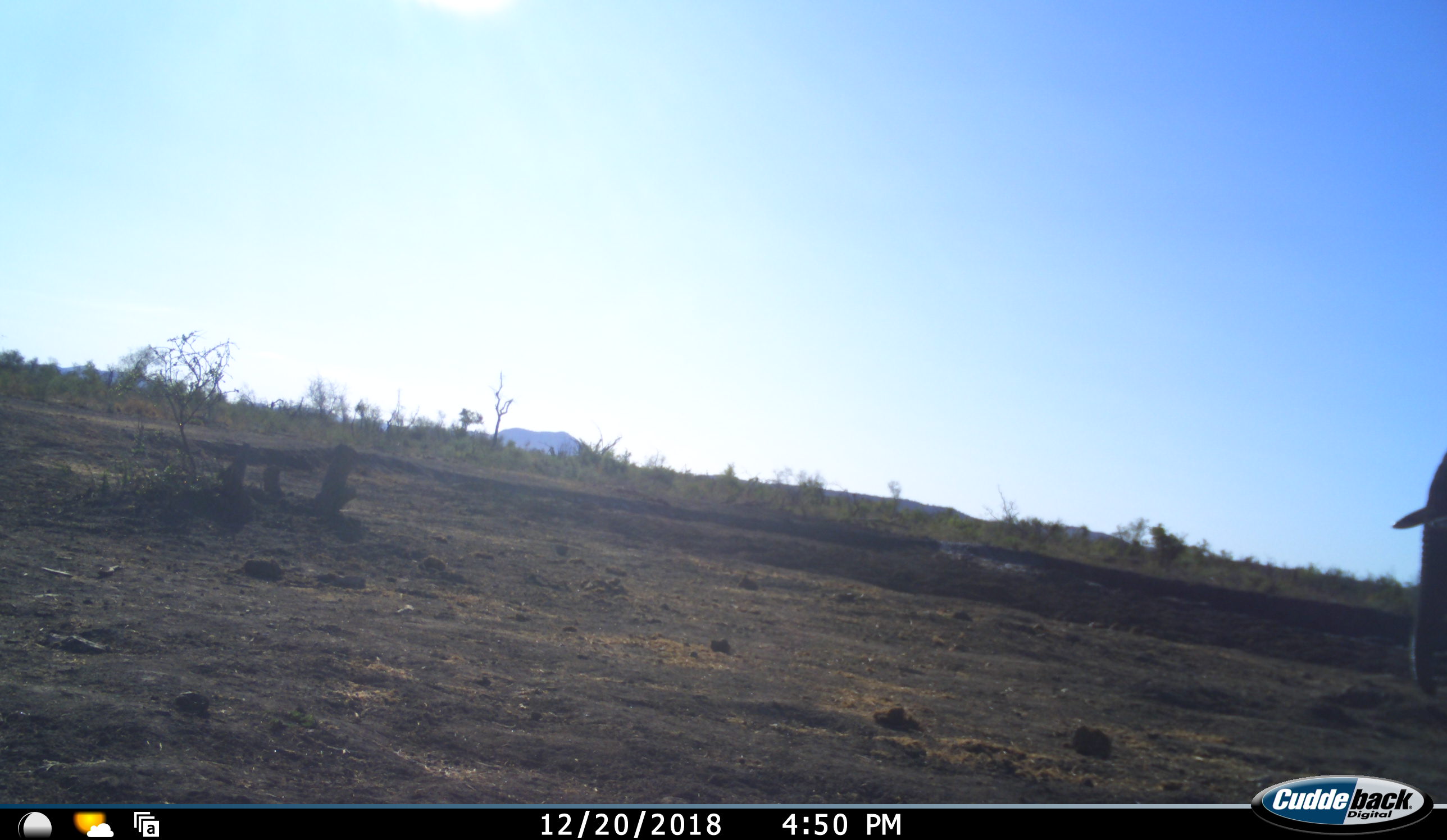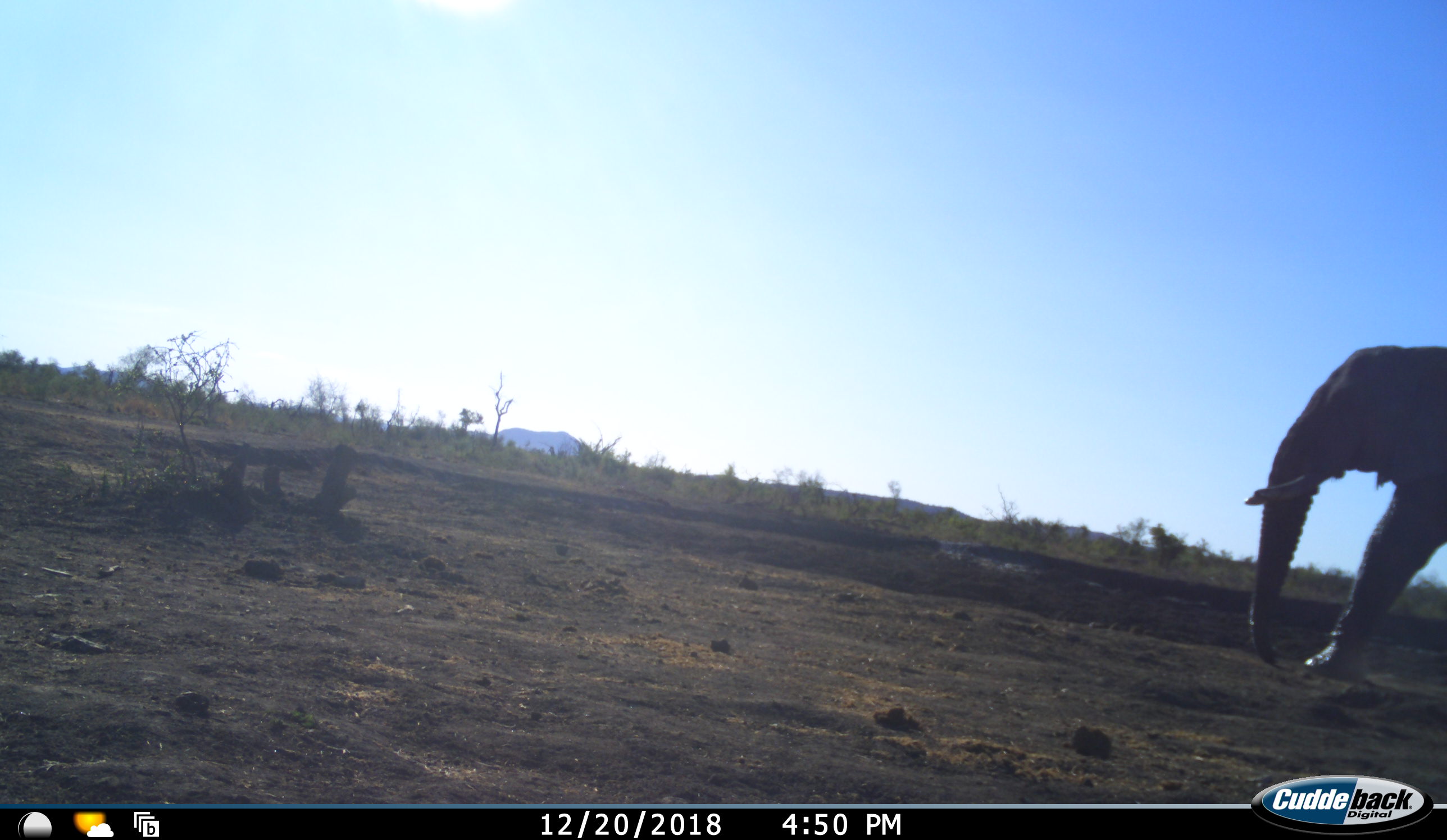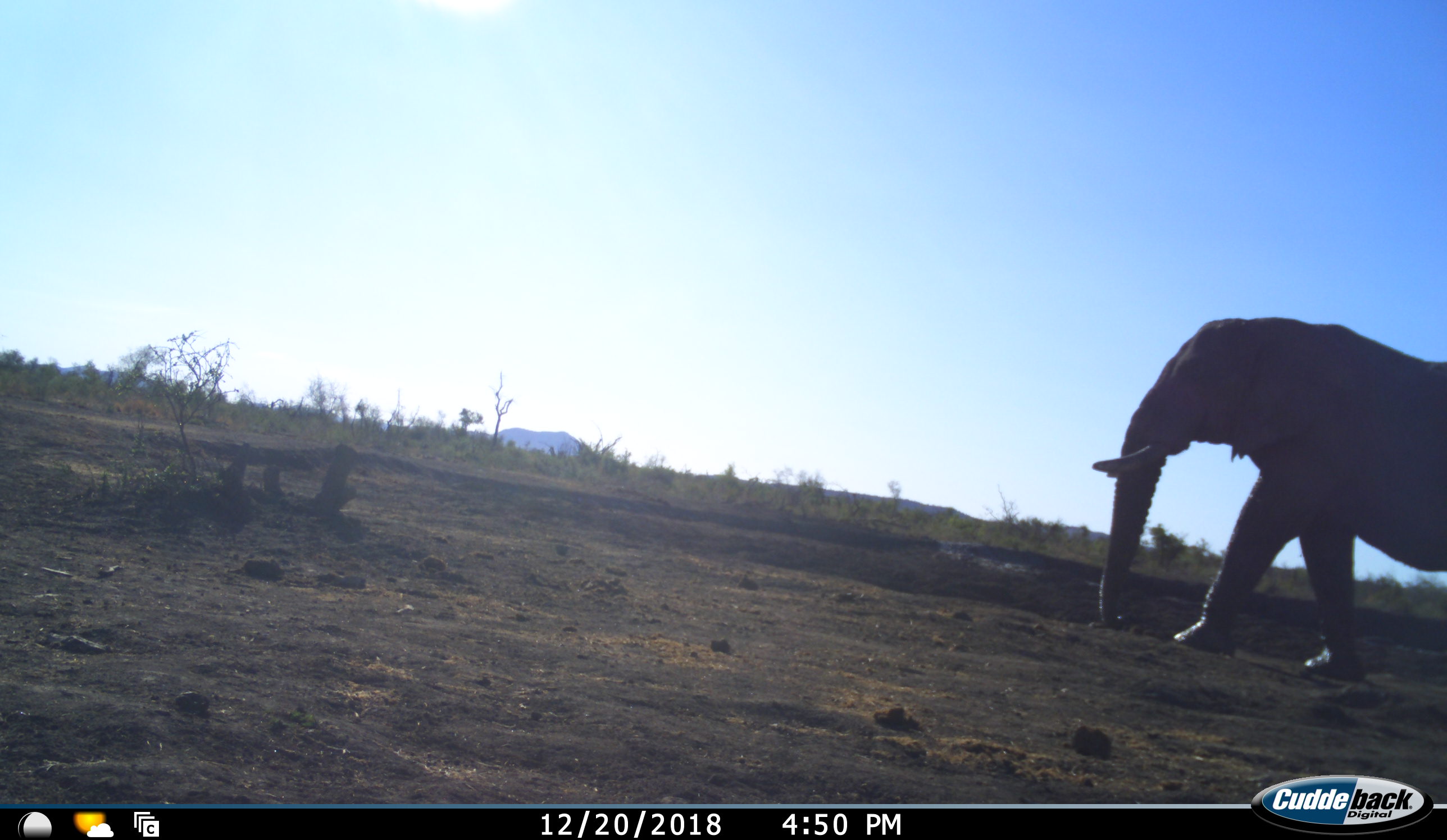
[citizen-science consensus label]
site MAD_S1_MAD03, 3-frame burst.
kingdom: Animalia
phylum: Chordata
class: Mammalia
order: Proboscidea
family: Elephantidae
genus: Loxodonta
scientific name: Loxodonta africana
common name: african bush elephant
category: elephant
Elephant (african bush elephant) (Loxodonta africana), count 1. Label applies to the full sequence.